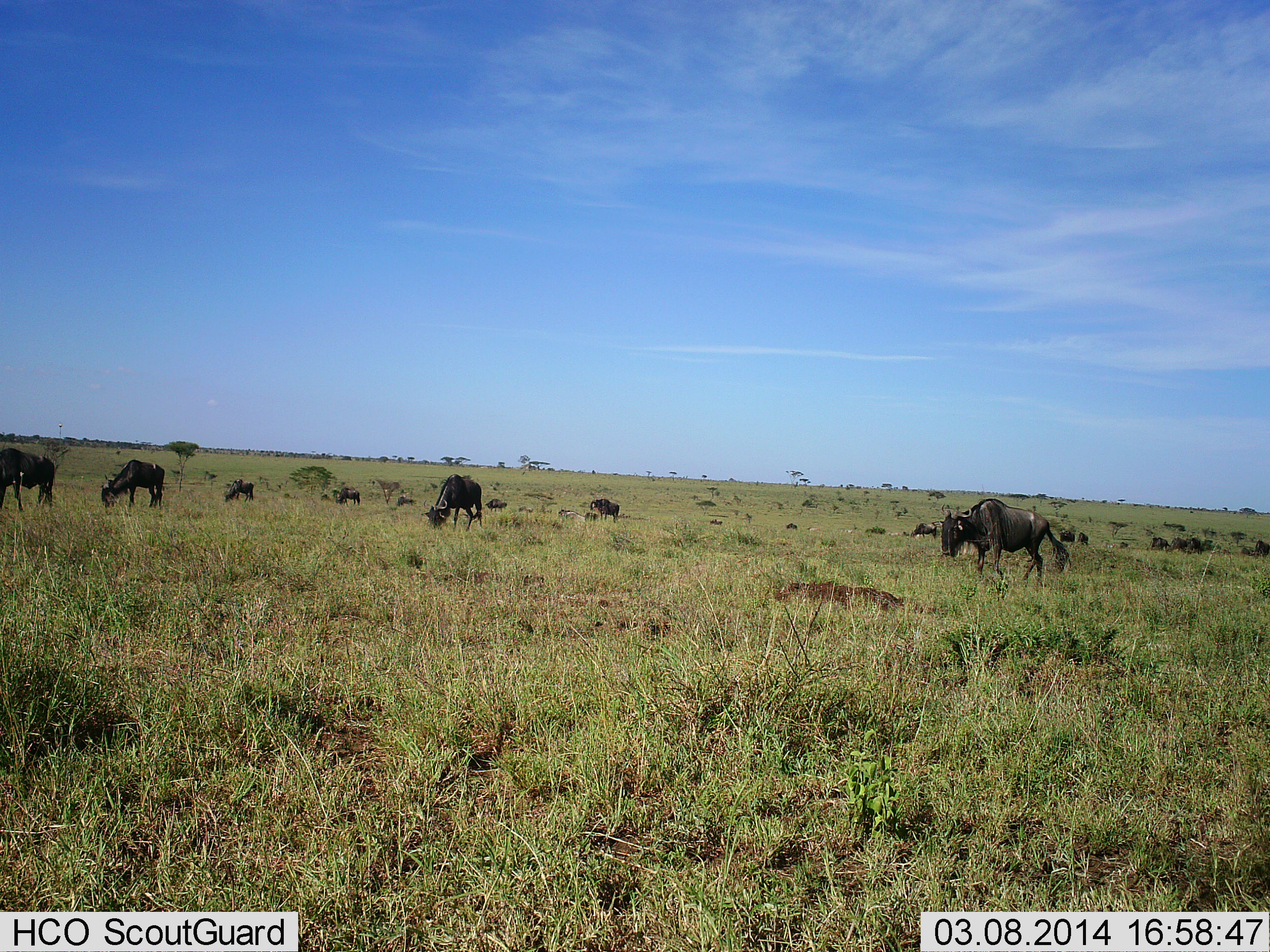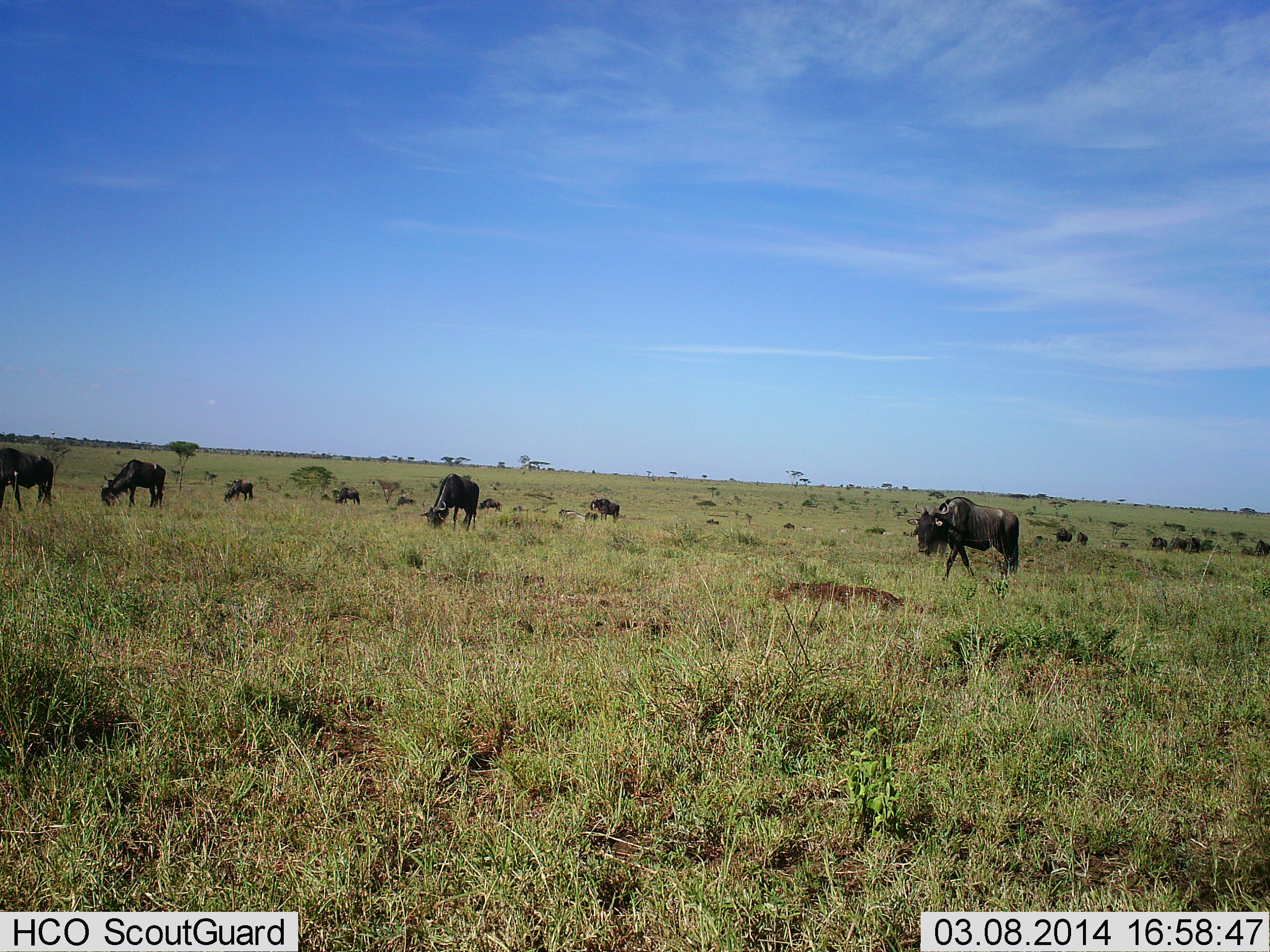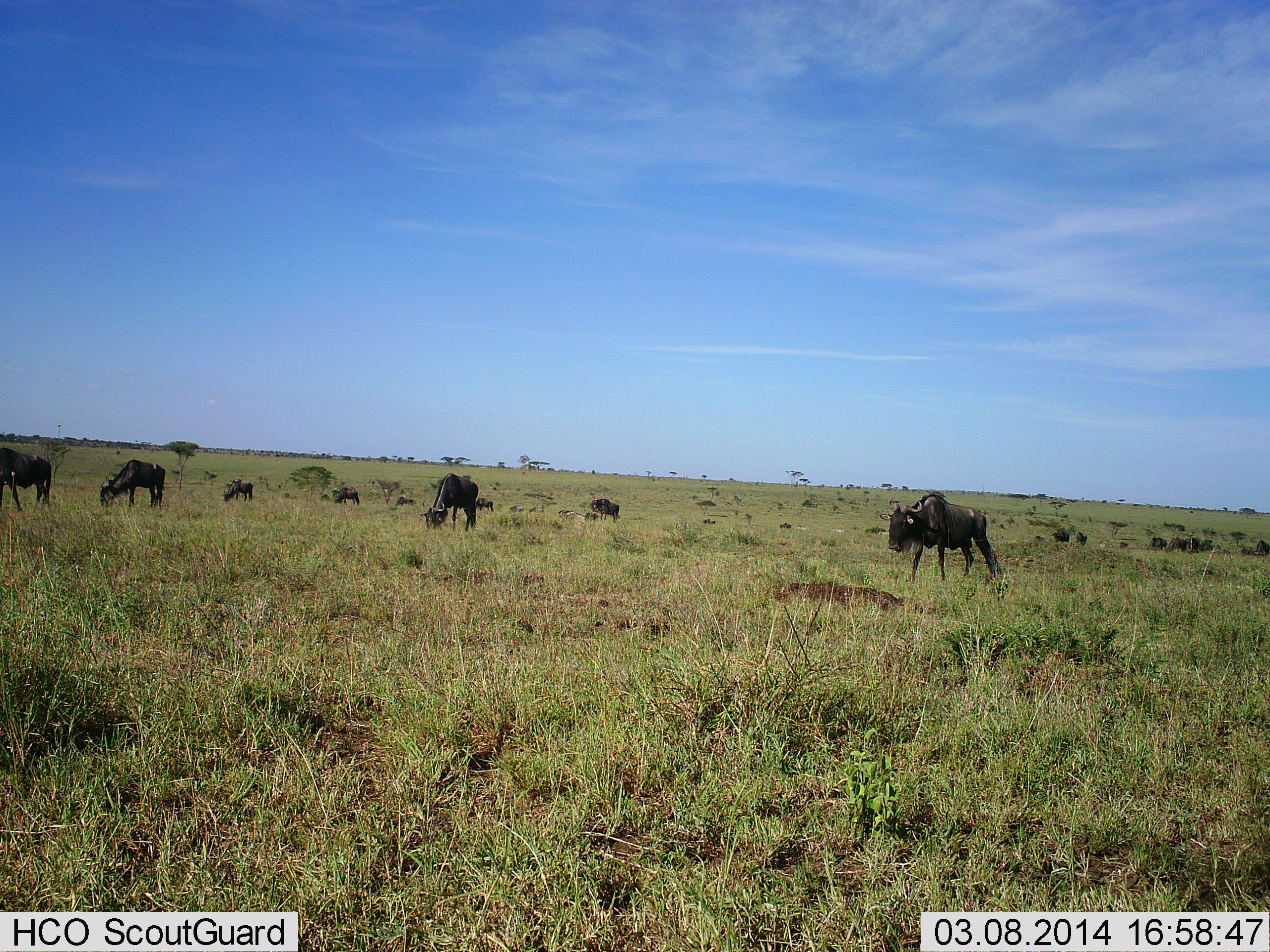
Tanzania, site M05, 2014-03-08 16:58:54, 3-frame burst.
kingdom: Animalia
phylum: Chordata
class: Mammalia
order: Artiodactyla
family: Bovidae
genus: Connochaetes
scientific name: Connochaetes taurinus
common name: blue wildebeest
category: wildebeest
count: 11-50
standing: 80%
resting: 0%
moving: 60%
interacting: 0%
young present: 0%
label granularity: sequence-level